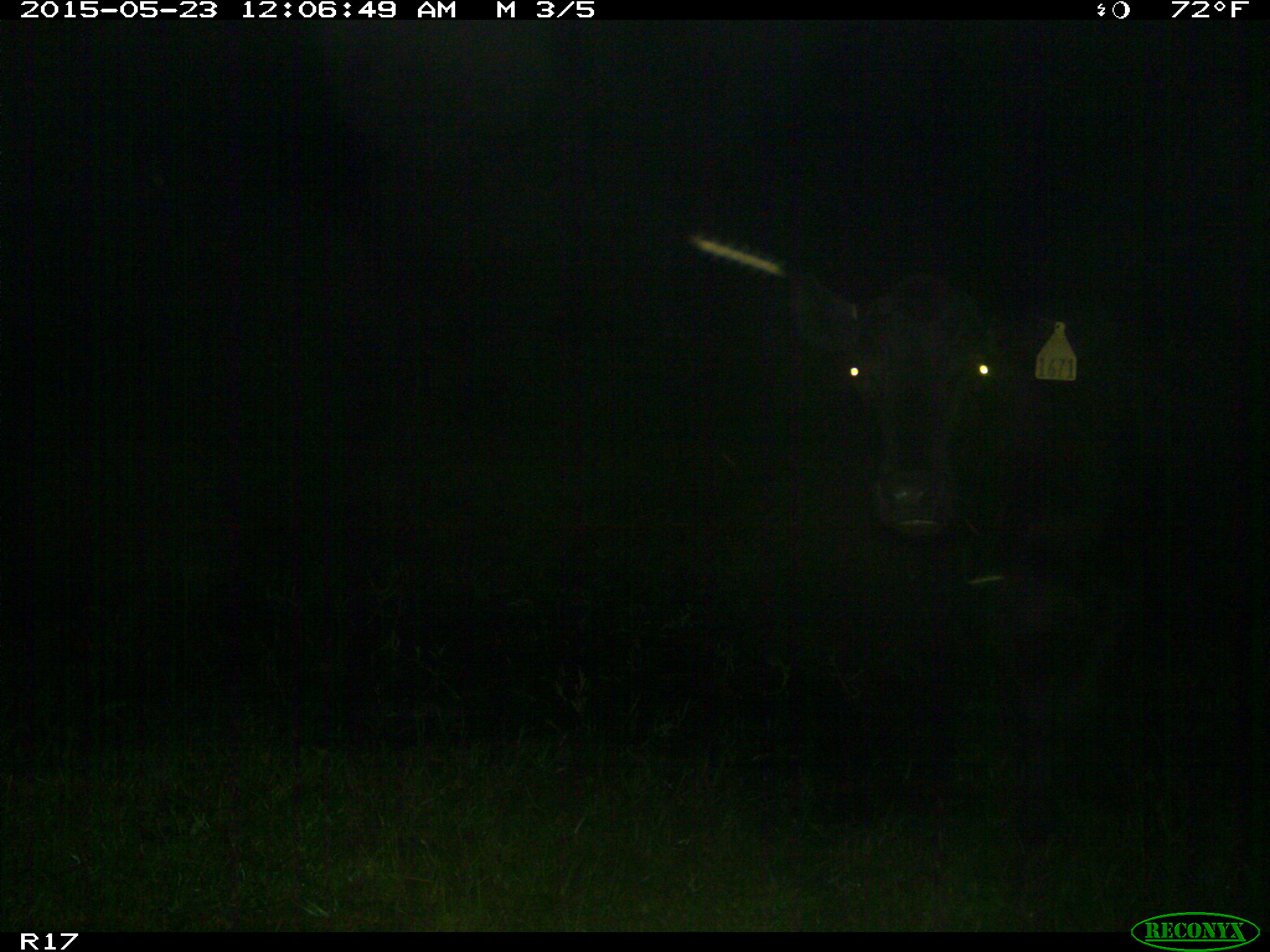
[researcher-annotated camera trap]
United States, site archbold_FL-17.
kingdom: Animalia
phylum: Chordata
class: Mammalia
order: Artiodactyla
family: Bovidae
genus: Bos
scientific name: Bos taurus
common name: domestic cow